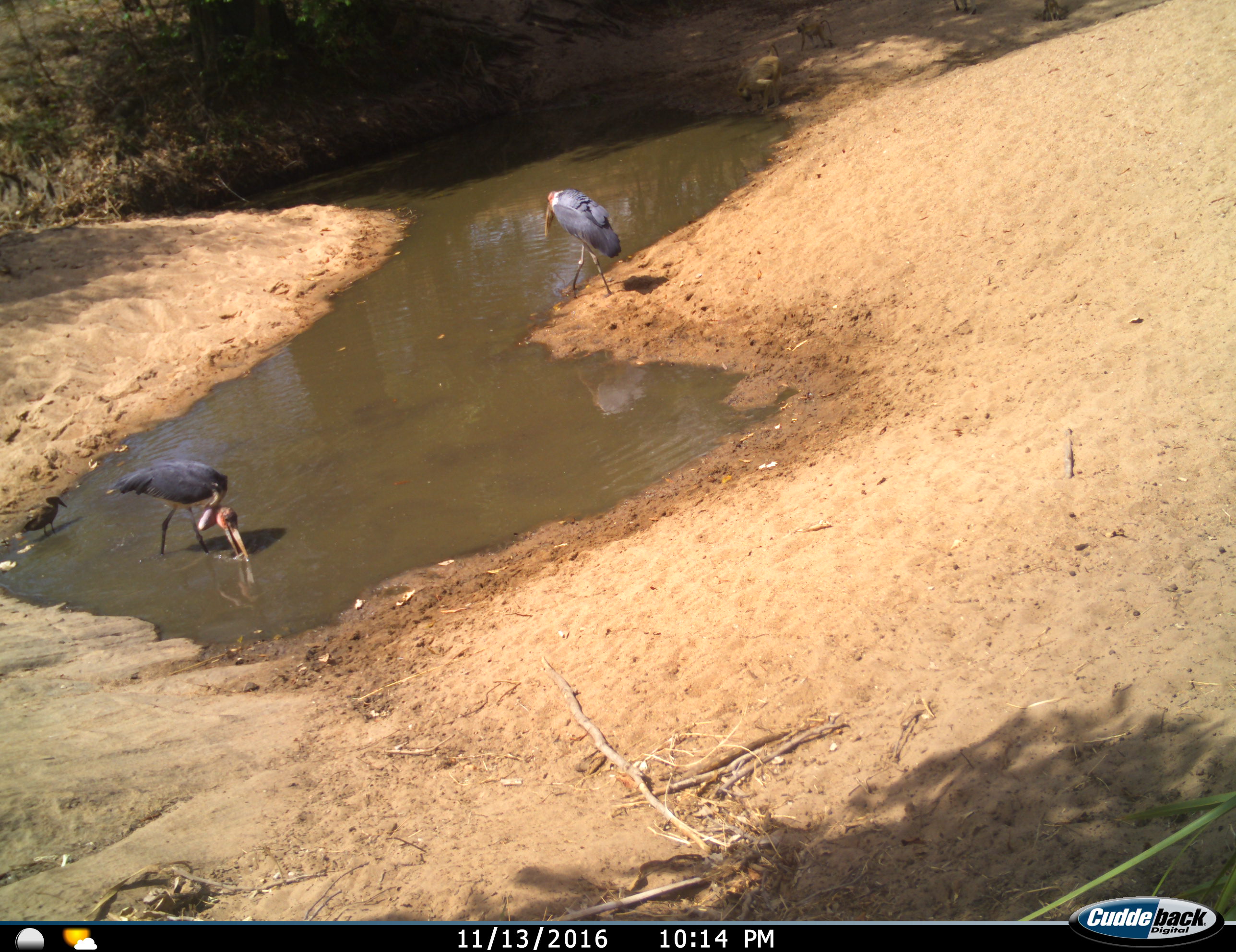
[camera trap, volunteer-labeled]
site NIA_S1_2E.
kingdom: Animalia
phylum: Chordata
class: Aves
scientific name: Aves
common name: bird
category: birdother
Birdother (bird) (Aves), count 2. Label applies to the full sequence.